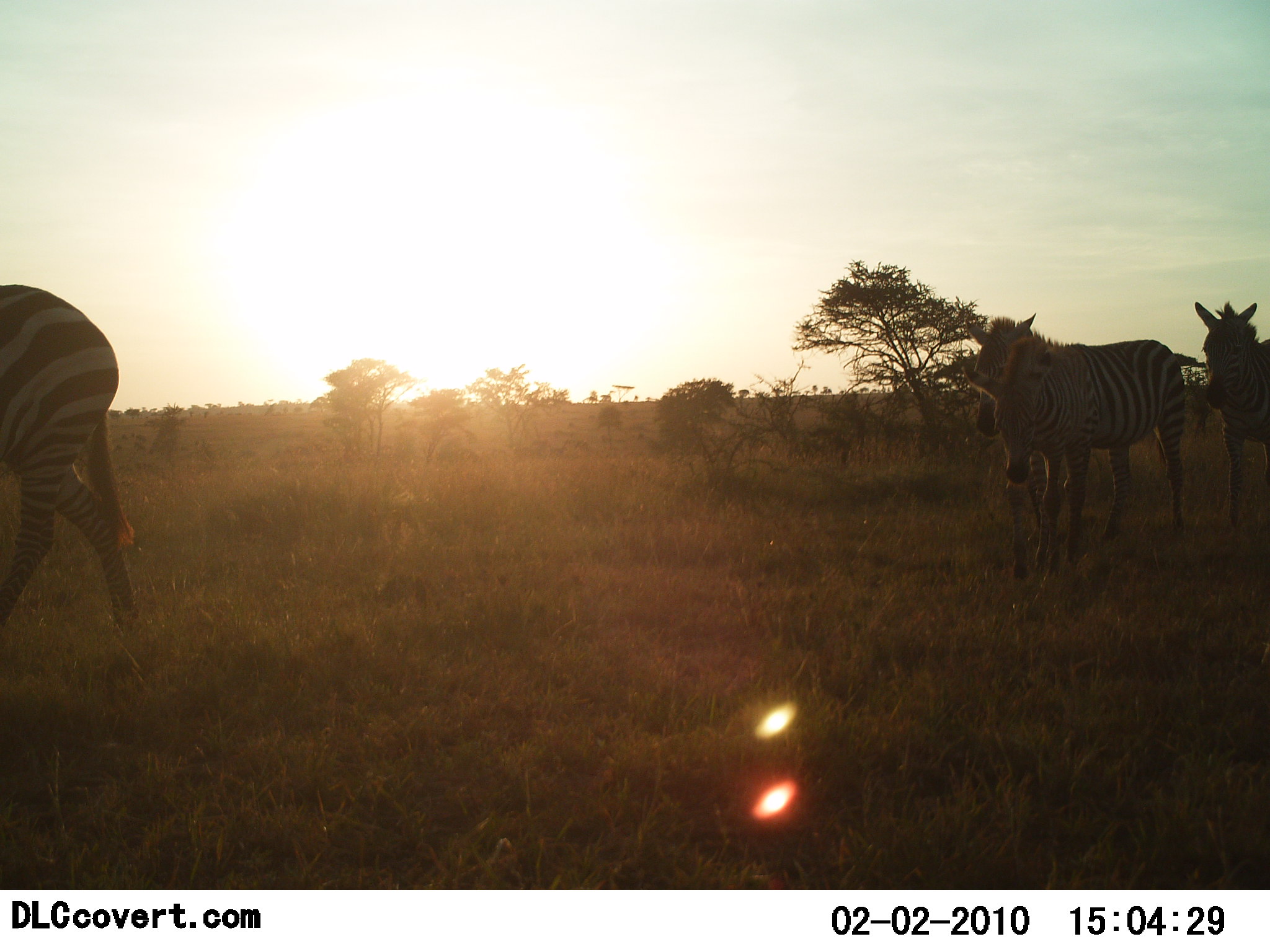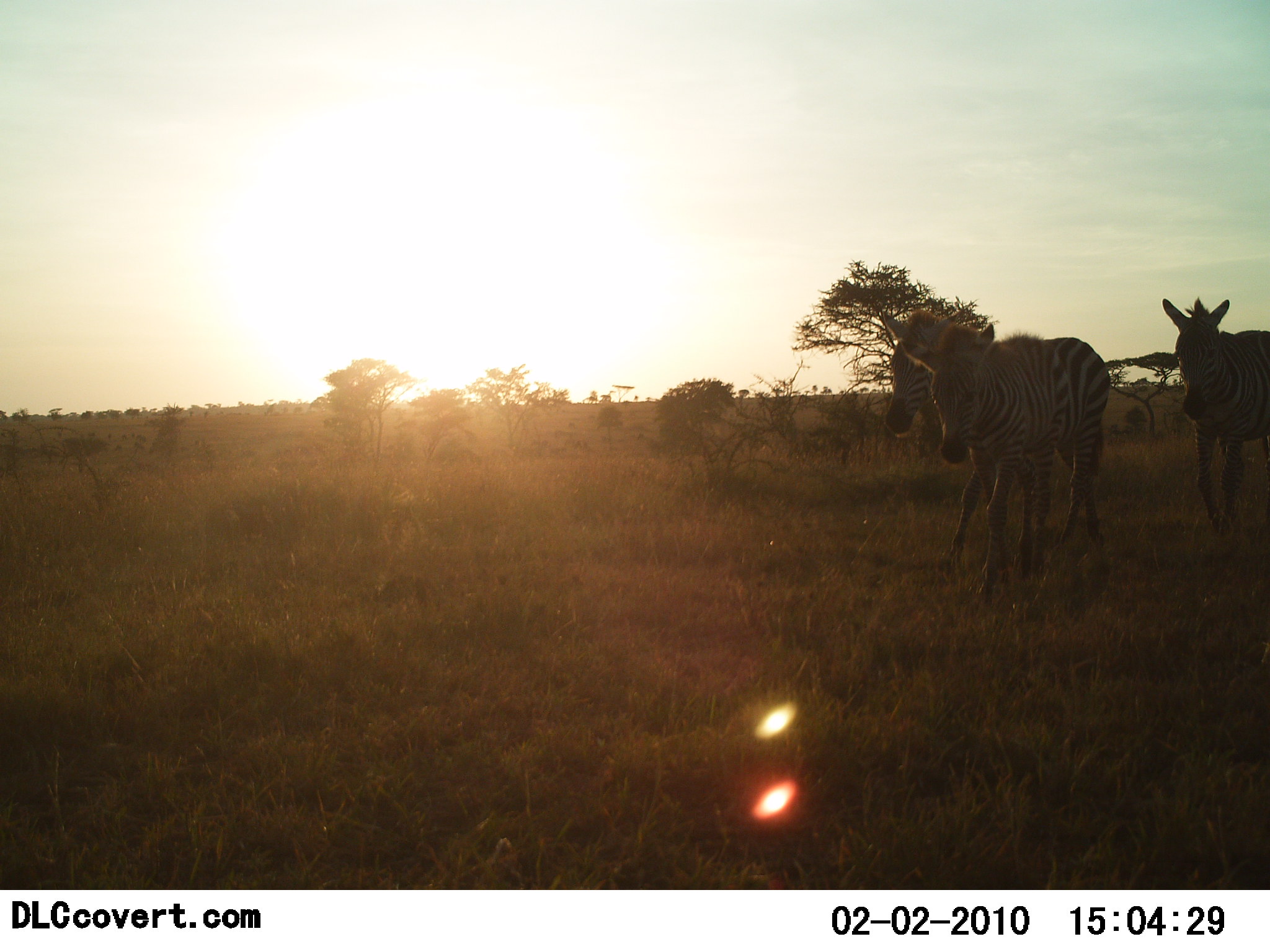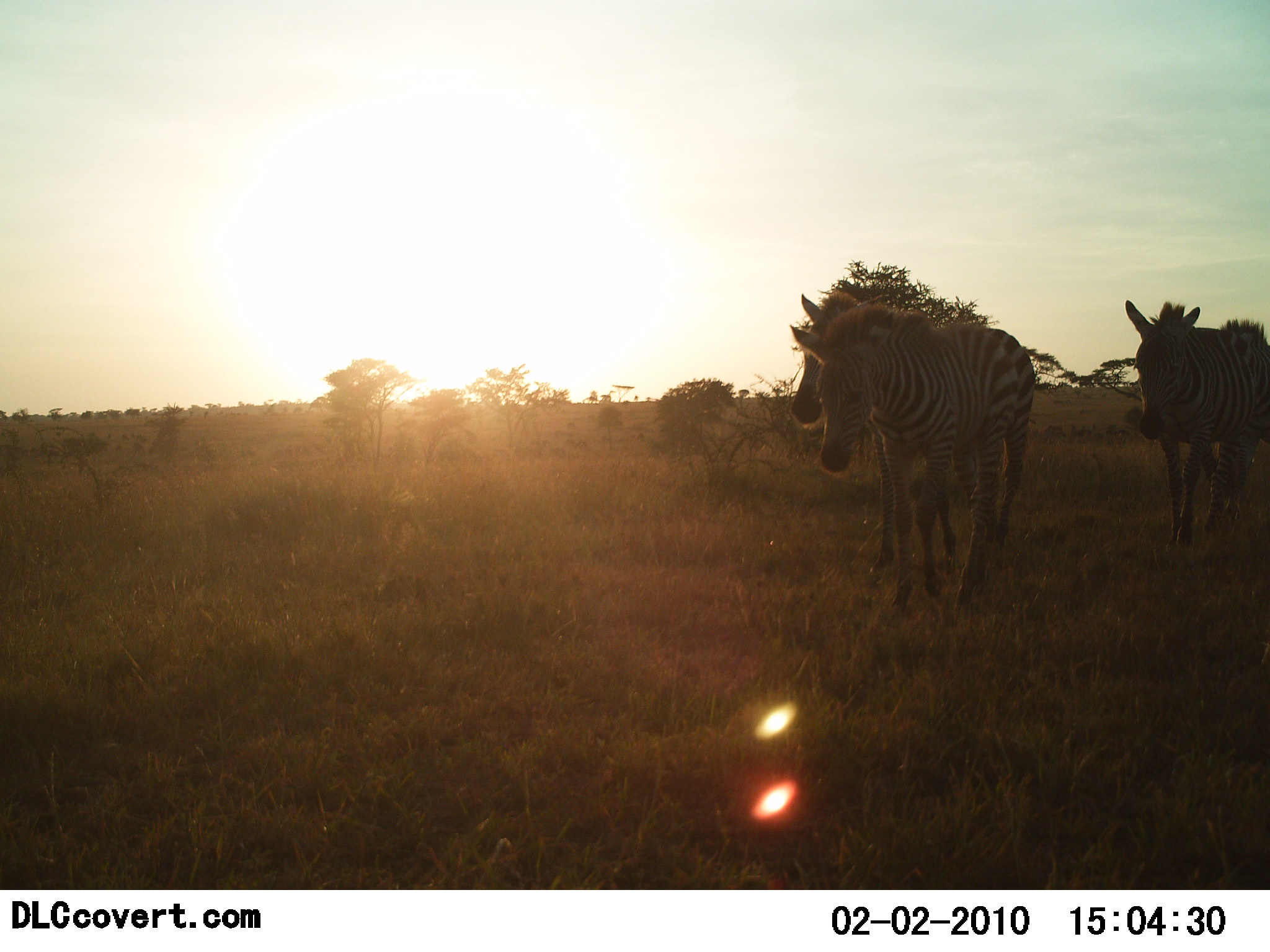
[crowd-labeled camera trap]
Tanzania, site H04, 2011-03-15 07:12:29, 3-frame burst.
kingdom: Animalia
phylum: Chordata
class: Mammalia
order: Perissodactyla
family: Equidae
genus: Equus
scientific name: Equus quagga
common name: plains zebra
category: zebra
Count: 4.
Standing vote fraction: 18%.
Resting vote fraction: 0%.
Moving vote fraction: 91%.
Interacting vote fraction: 0%.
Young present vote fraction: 9%.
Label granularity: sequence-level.